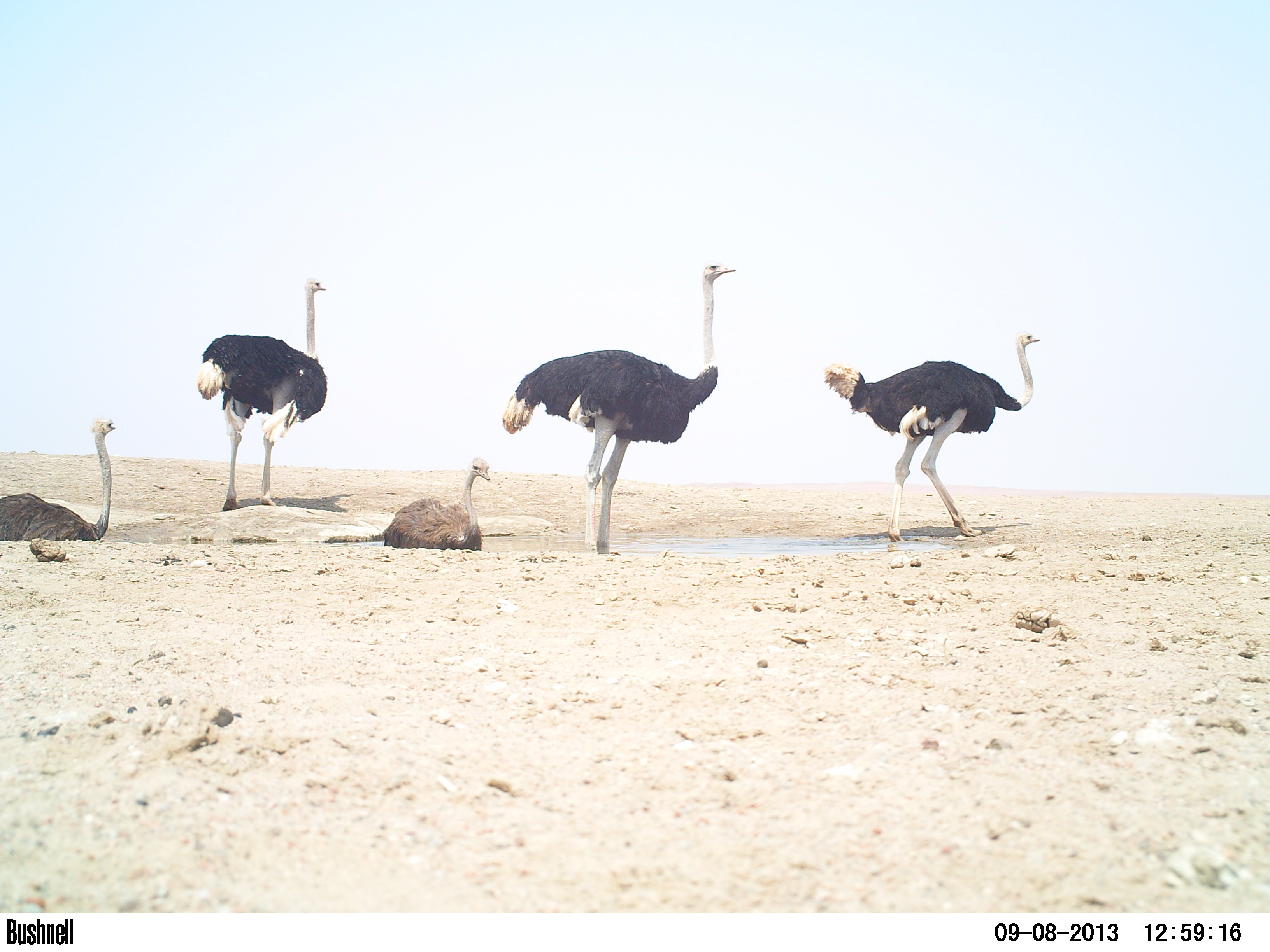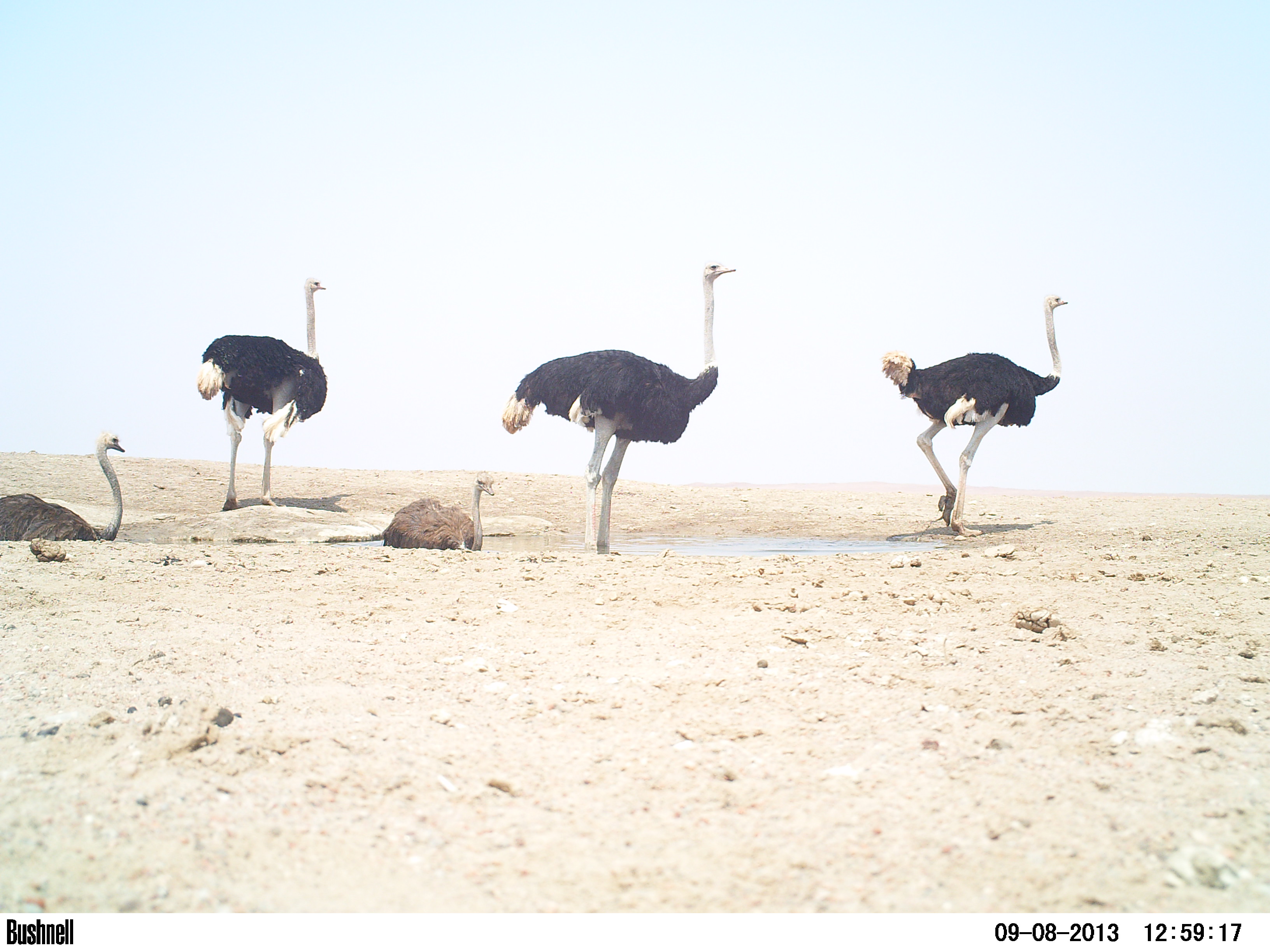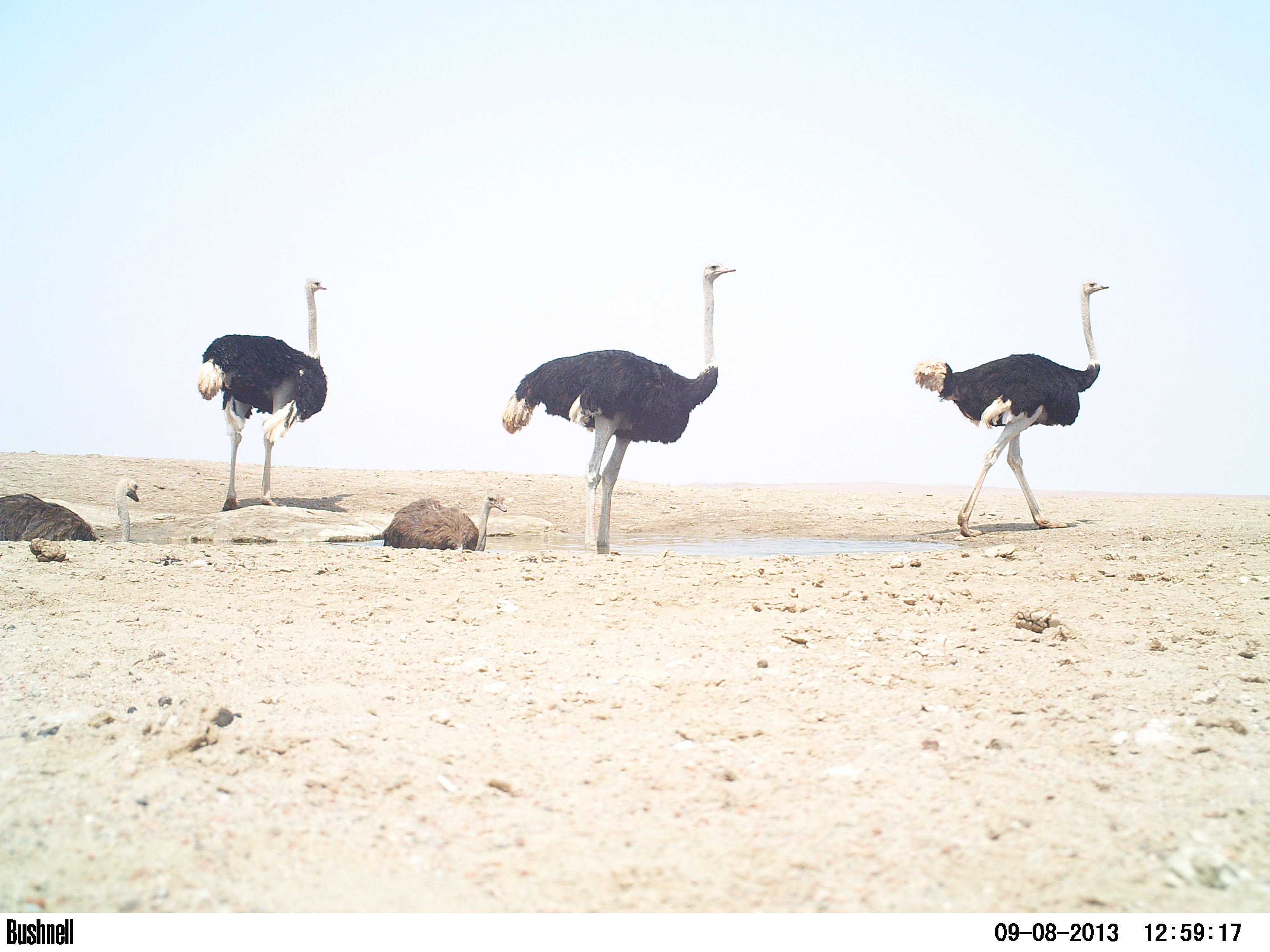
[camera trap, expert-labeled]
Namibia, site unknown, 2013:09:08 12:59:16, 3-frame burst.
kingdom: Animalia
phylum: Chordata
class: Aves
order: Struthioniformes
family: Struthionidae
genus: Struthio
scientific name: Struthio camelus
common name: common ostrich